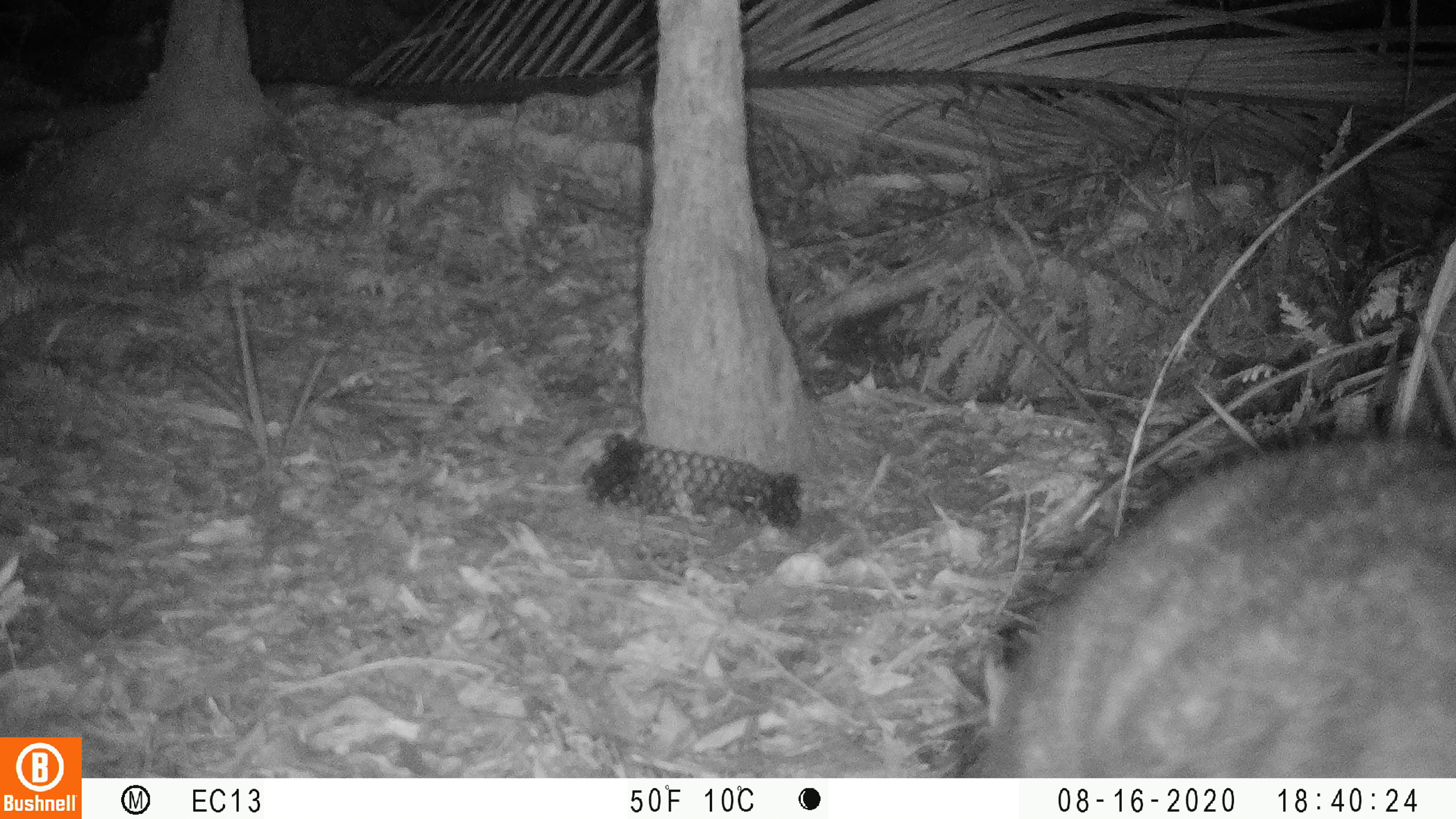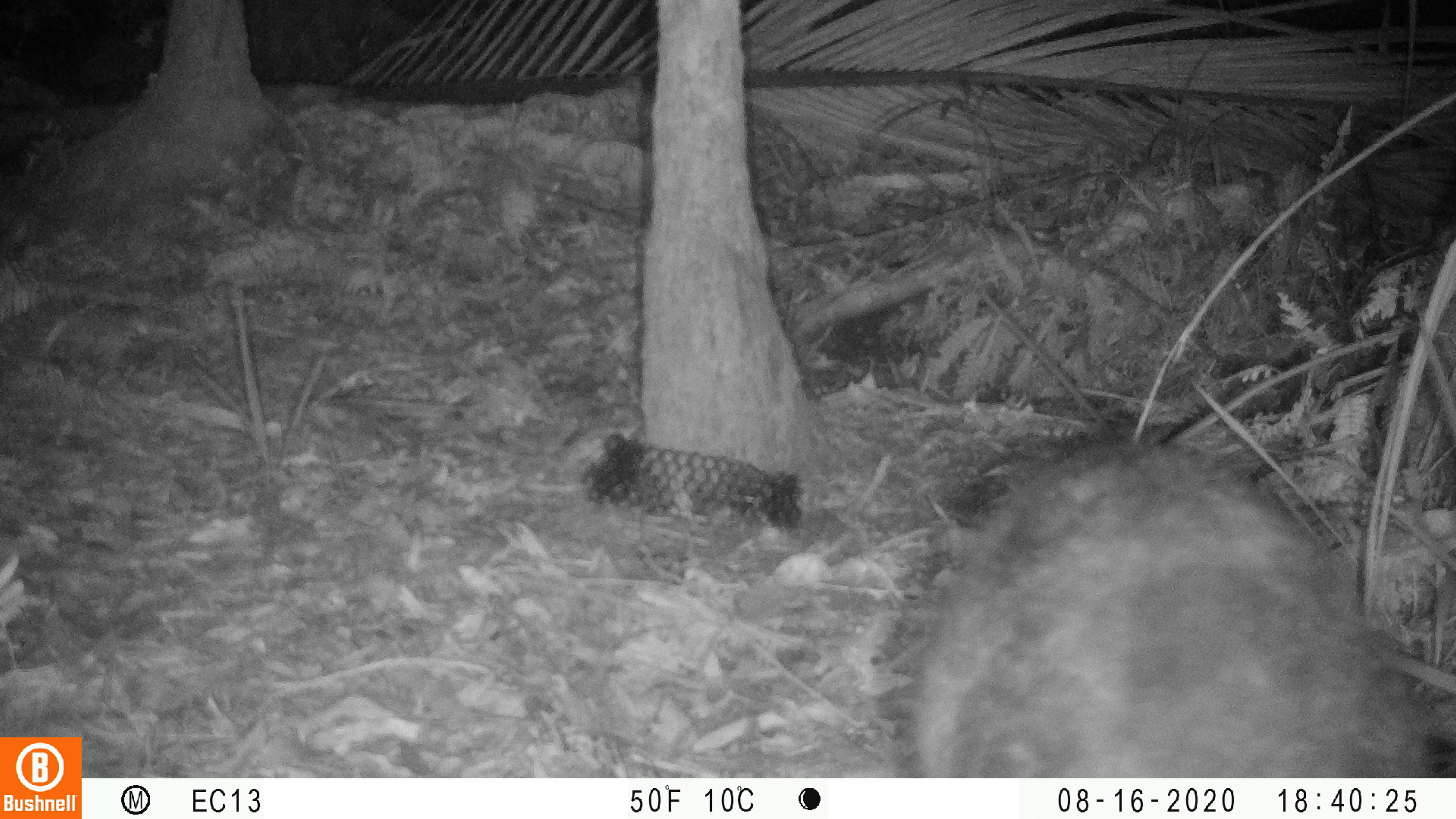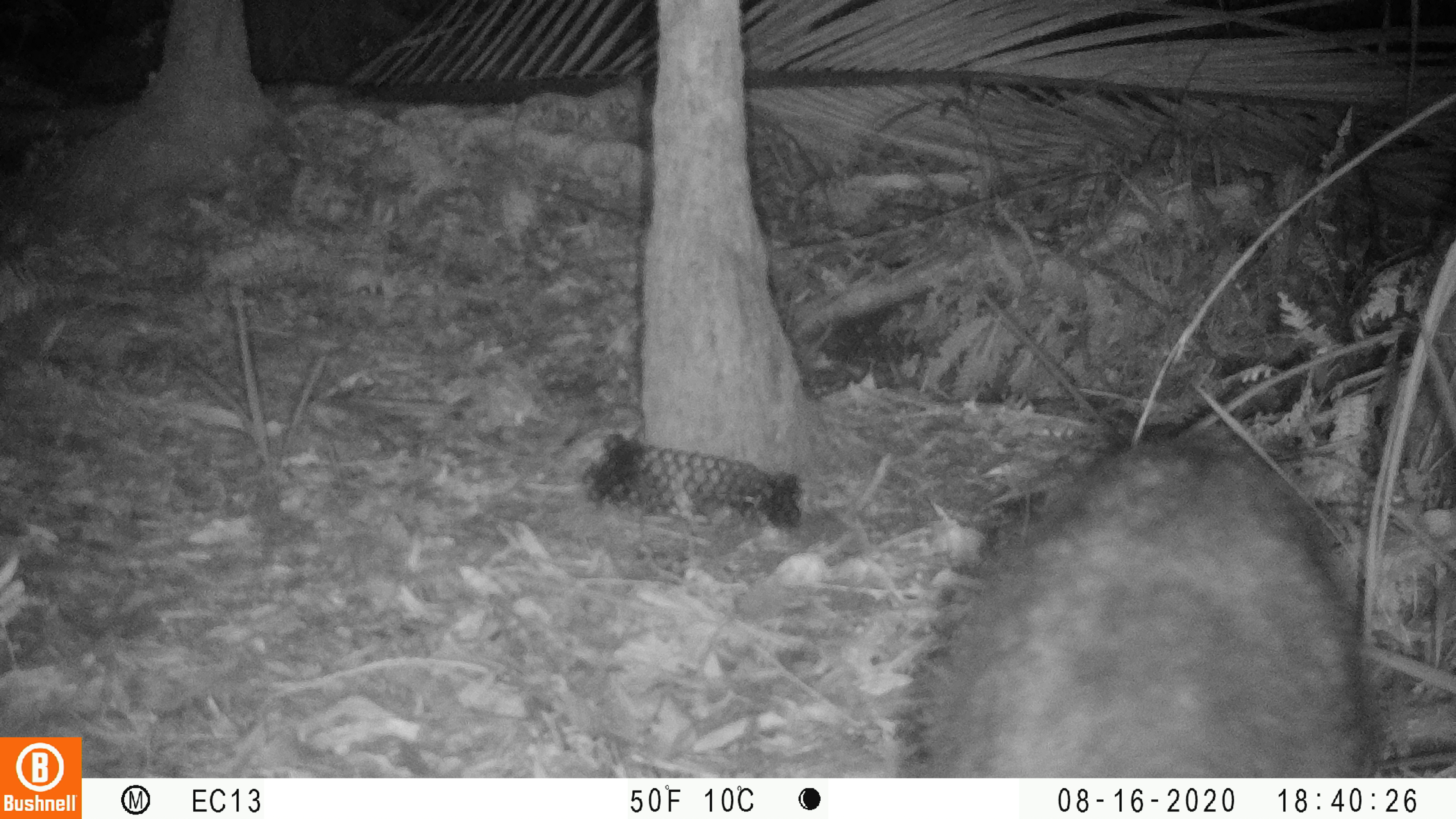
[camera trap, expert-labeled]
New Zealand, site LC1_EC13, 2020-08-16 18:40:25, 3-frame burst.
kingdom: Animalia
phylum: Chordata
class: Mammalia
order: Diprotodontia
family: Phalangeridae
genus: Trichosurus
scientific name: Trichosurus vulpecula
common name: common brushtail possum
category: possum